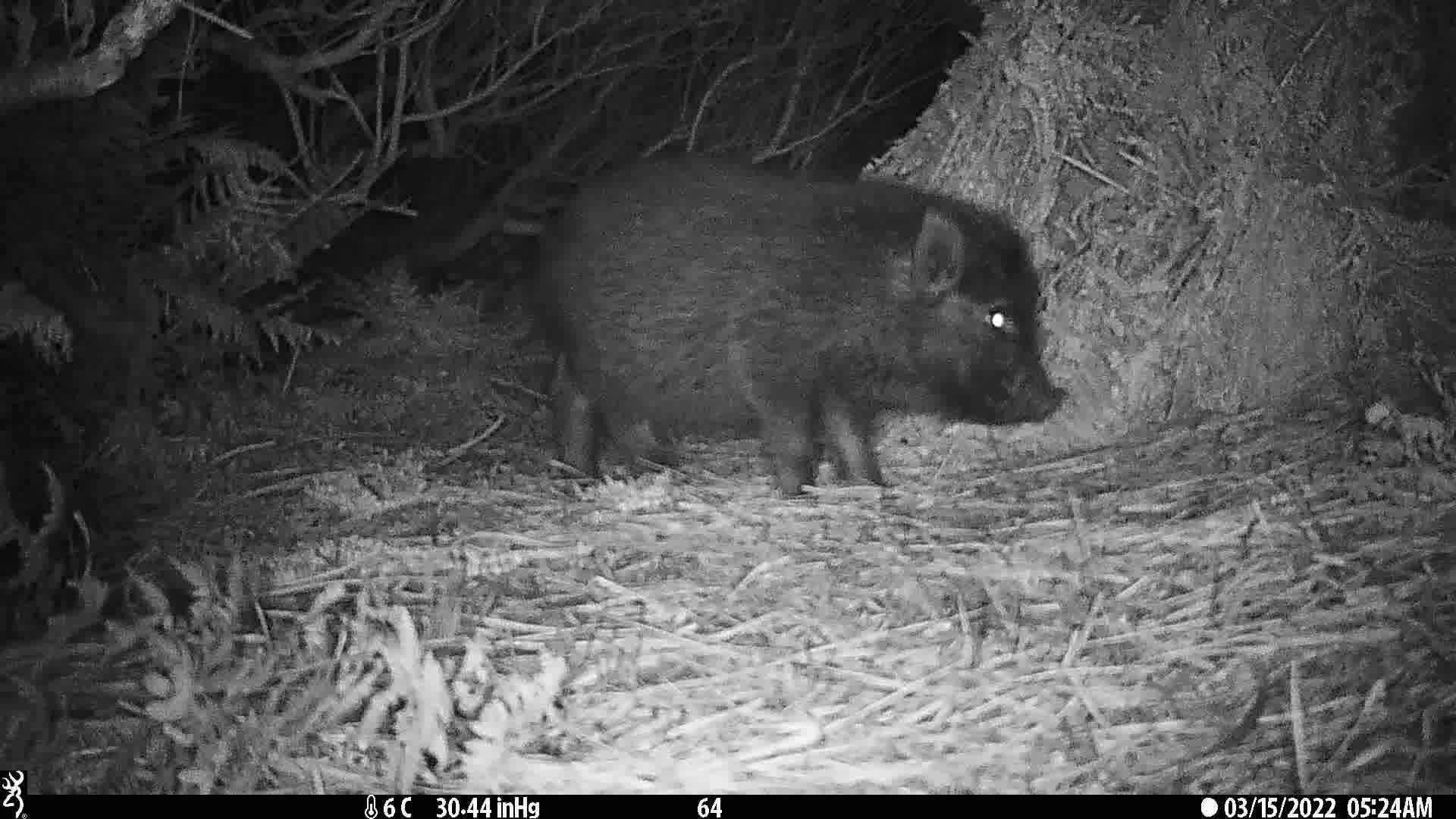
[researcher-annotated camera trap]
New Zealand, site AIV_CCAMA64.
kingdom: Animalia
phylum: Chordata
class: Mammalia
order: Artiodactyla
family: Suidae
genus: Sus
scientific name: Sus scrofa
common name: pig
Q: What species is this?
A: Pig (Sus scrofa).